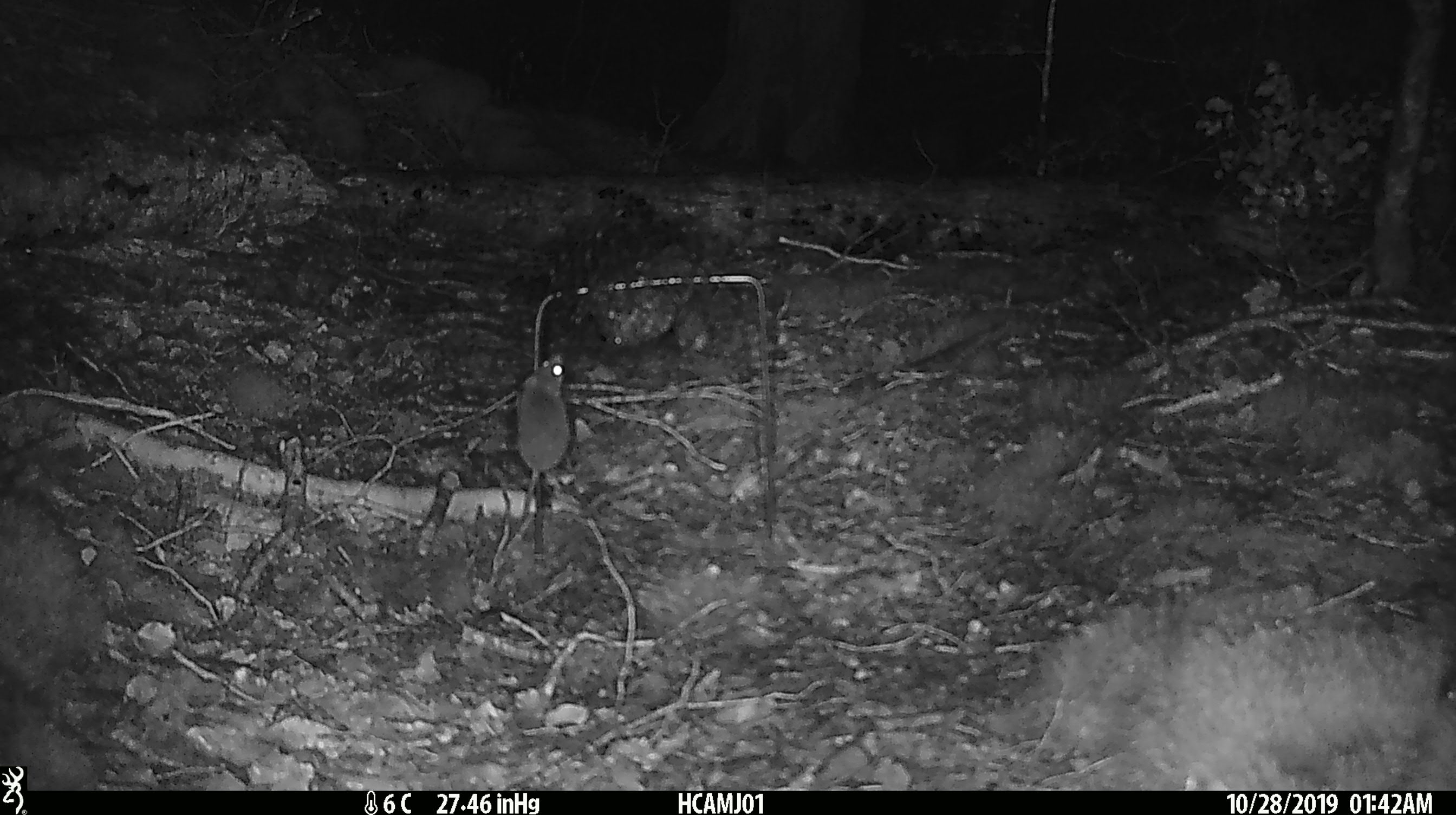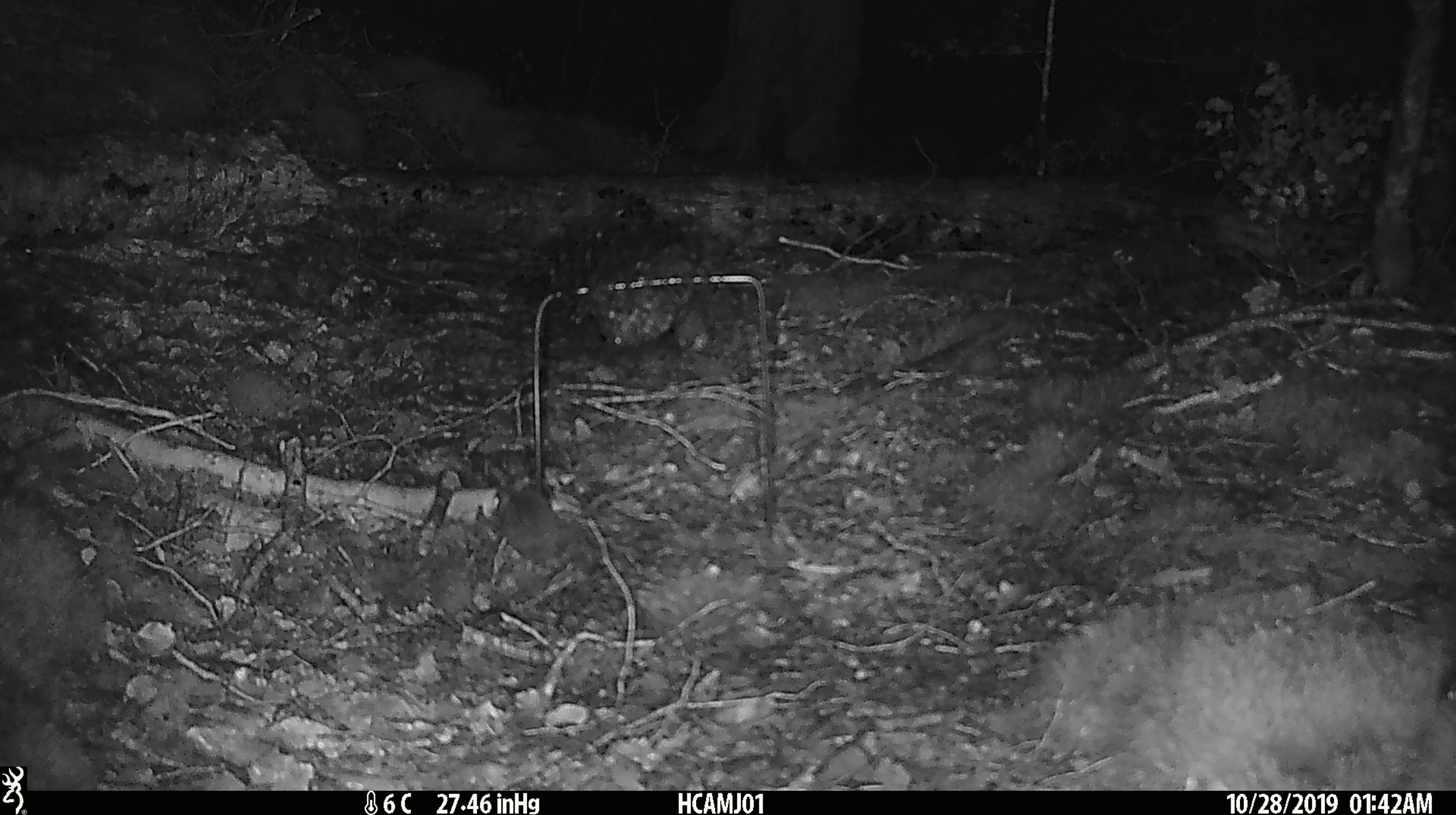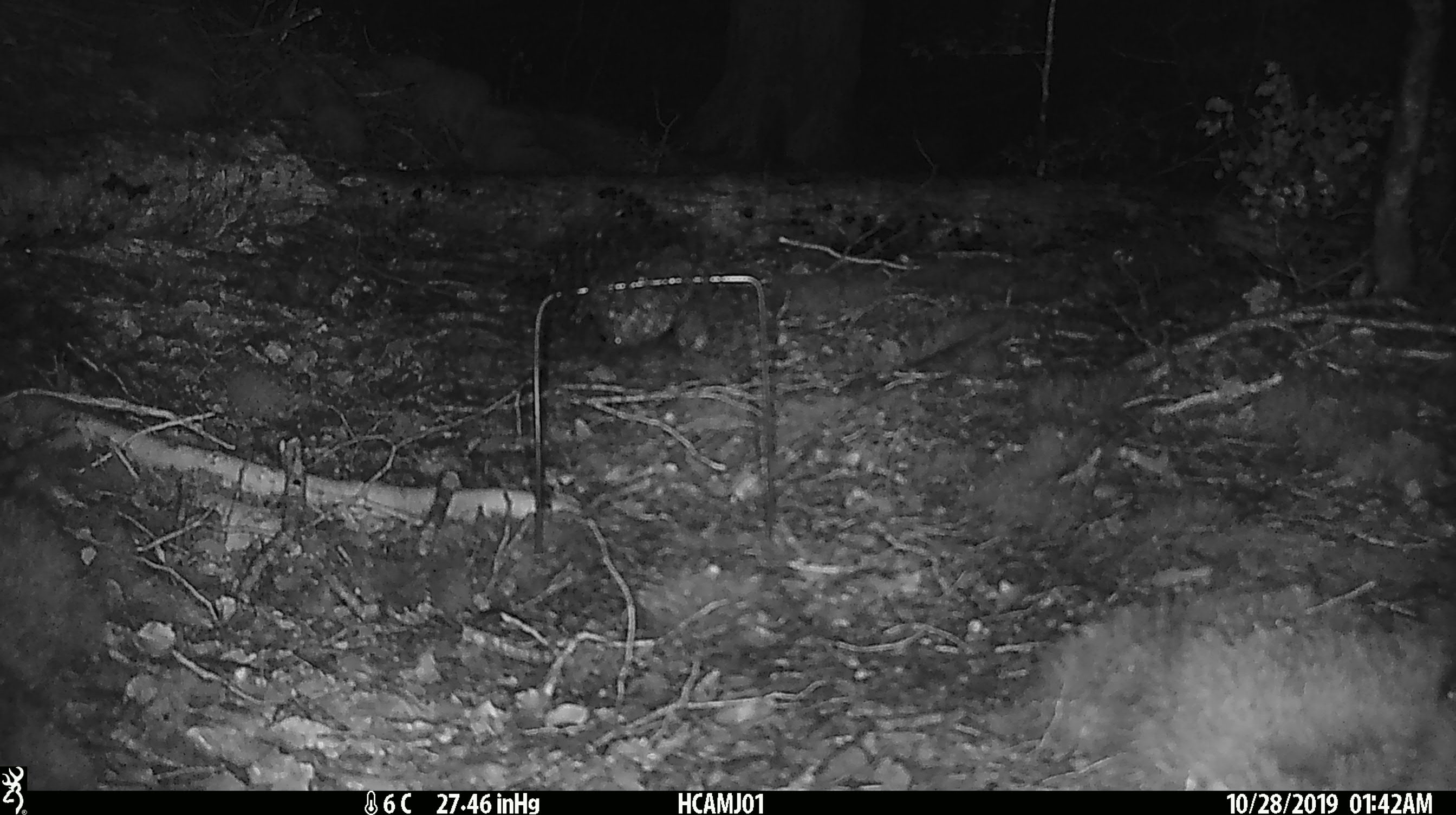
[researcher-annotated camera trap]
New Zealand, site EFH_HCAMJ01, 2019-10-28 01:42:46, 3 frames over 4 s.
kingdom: Animalia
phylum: Chordata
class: Mammalia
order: Rodentia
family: Muridae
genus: Mus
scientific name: Mus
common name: mouse